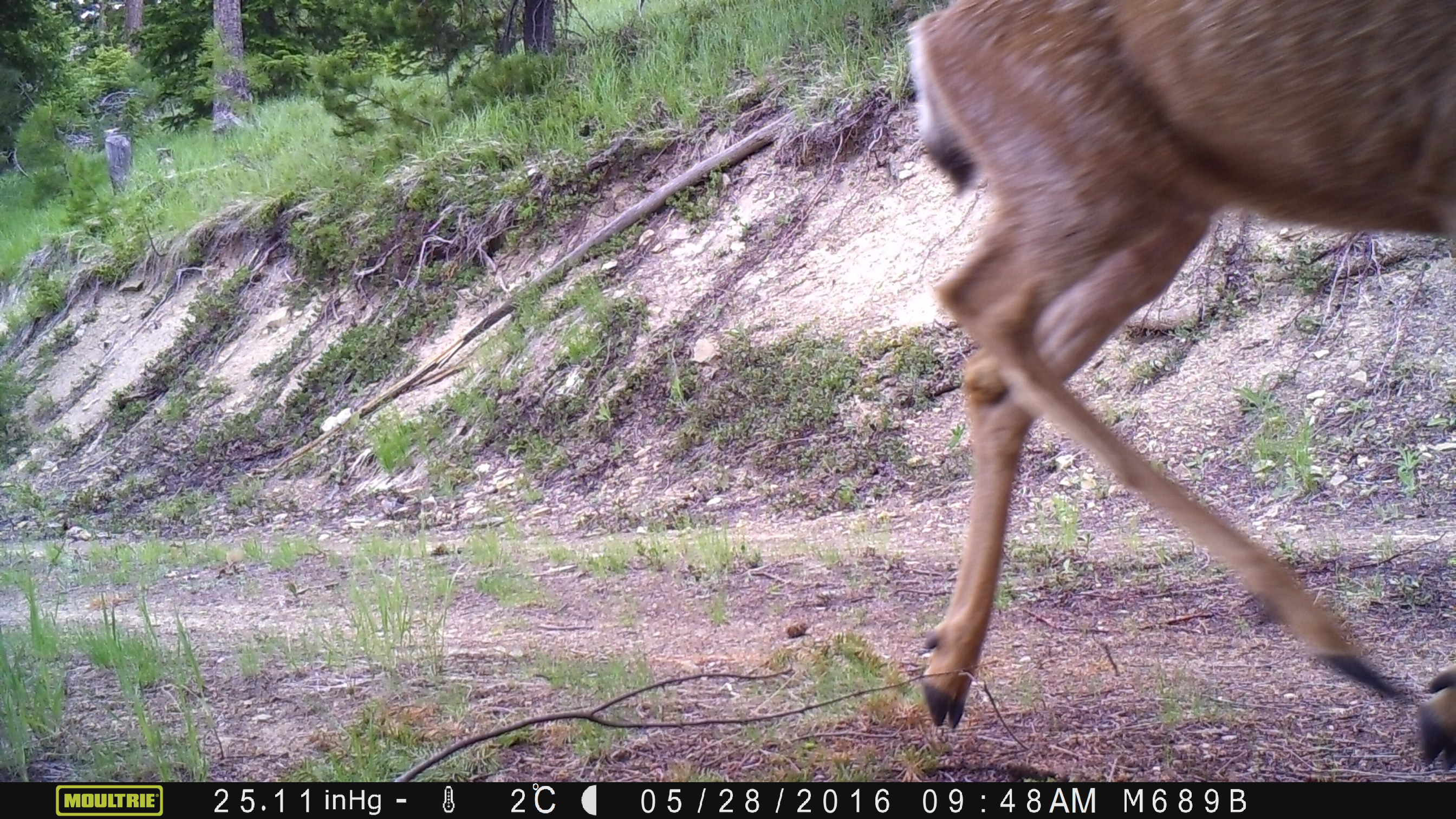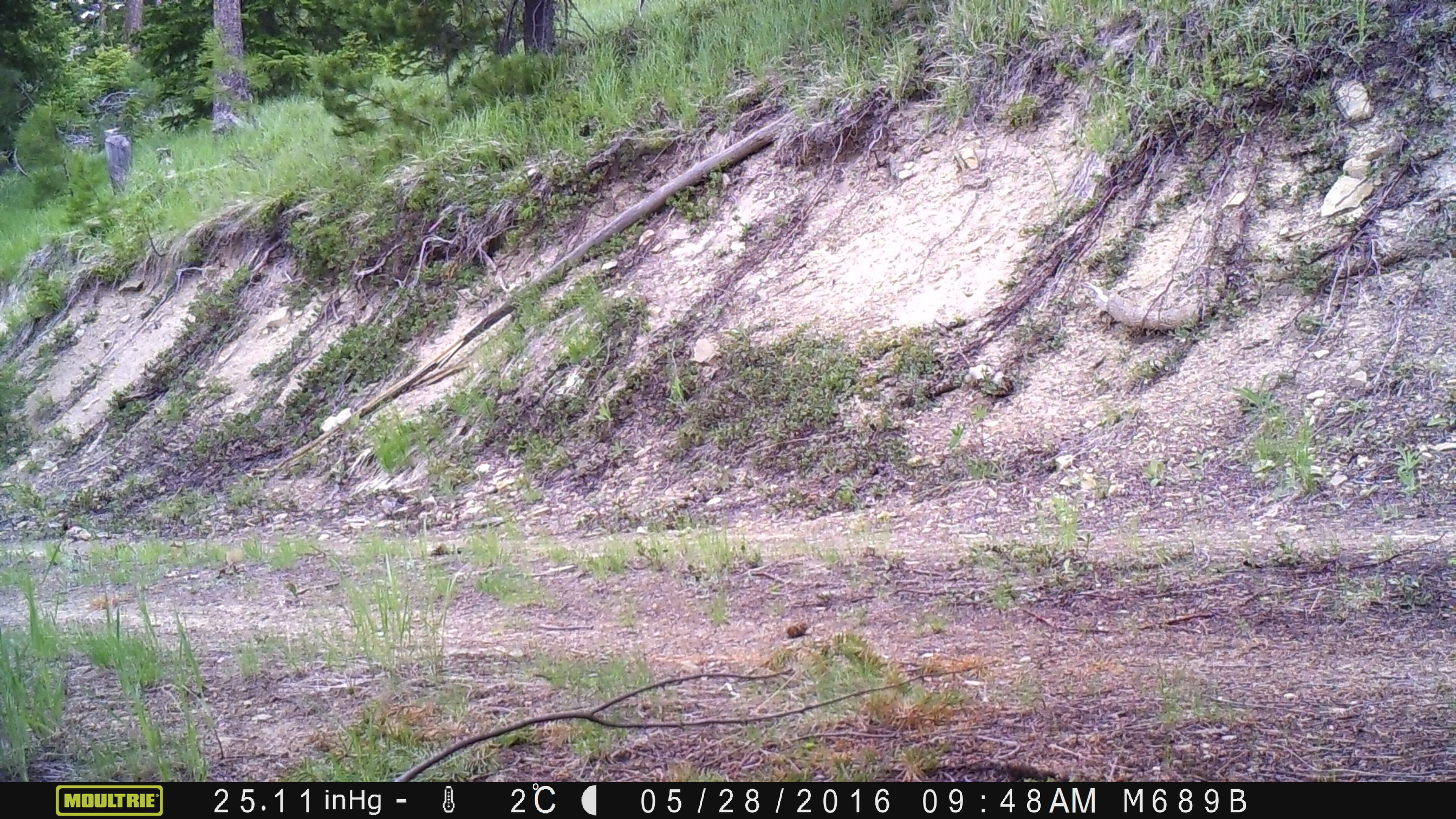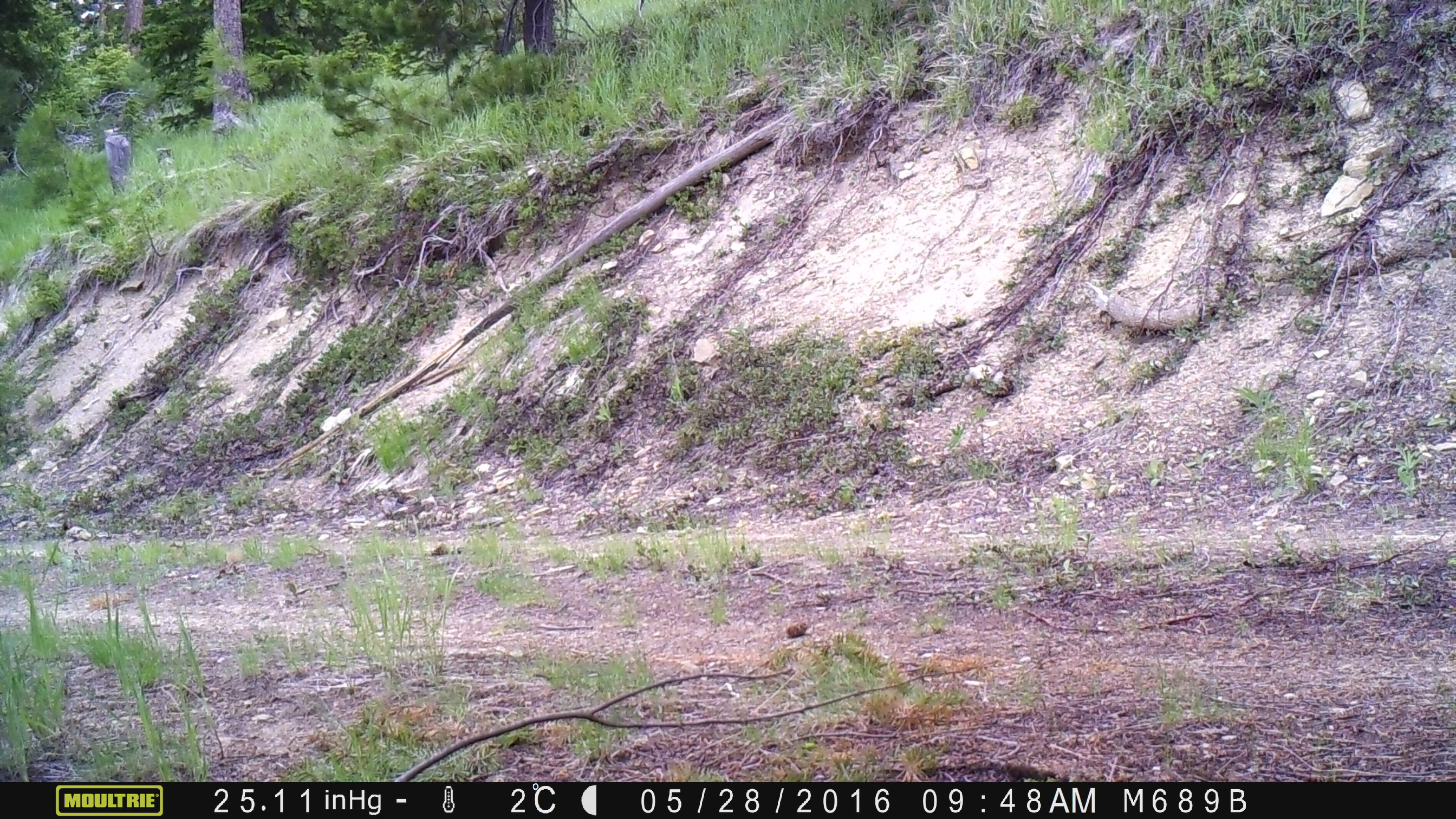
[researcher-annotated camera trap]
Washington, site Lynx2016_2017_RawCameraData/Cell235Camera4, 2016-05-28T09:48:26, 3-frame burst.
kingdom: Animalia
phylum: Chordata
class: Mammalia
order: Artiodactyla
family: Cervidae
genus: Odocoileus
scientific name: Odocoileus hemionus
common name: mule deer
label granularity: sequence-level